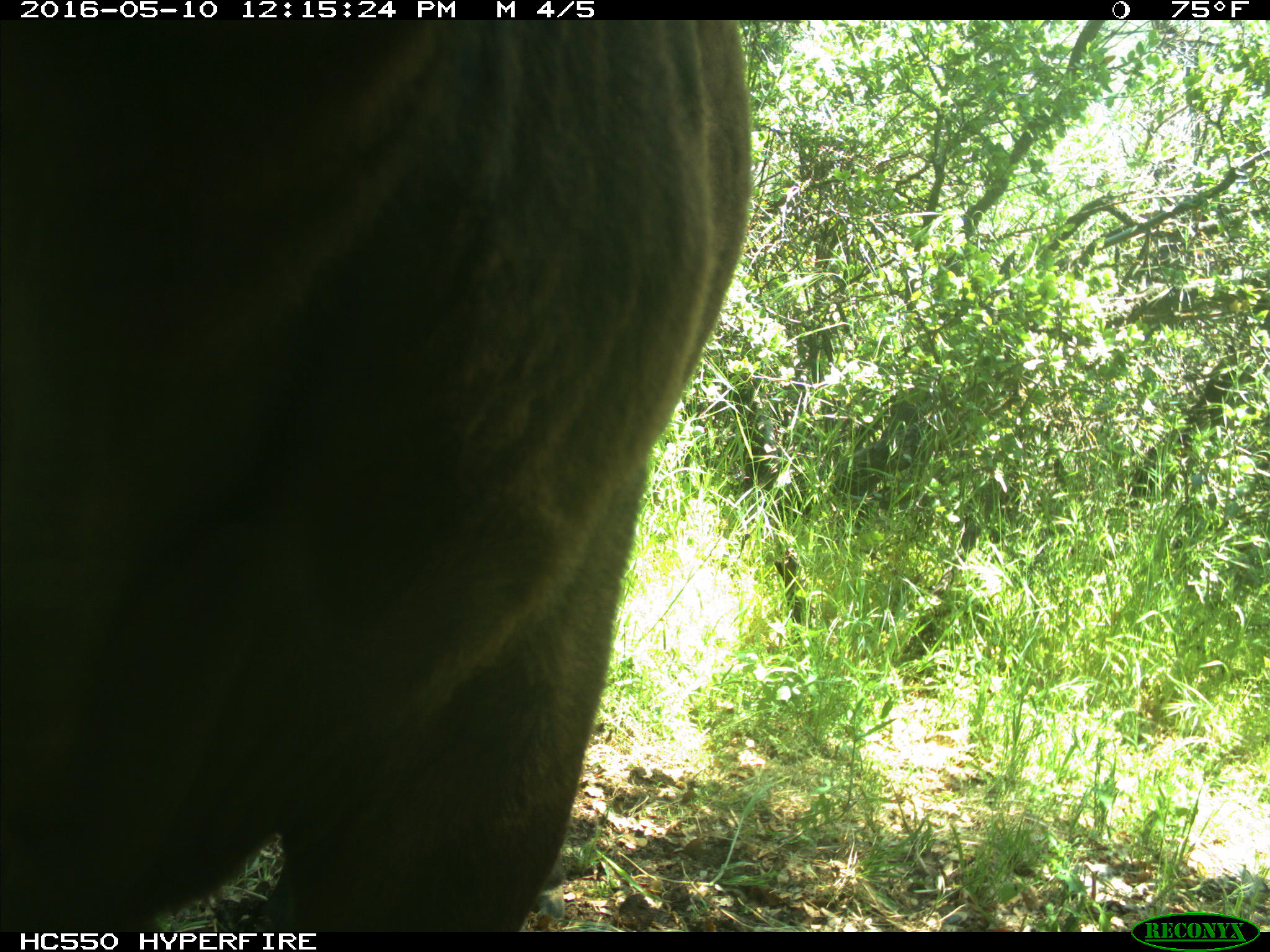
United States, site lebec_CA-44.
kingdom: Animalia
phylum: Chordata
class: Mammalia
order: Artiodactyla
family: Bovidae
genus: Bos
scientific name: Bos taurus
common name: domestic cow